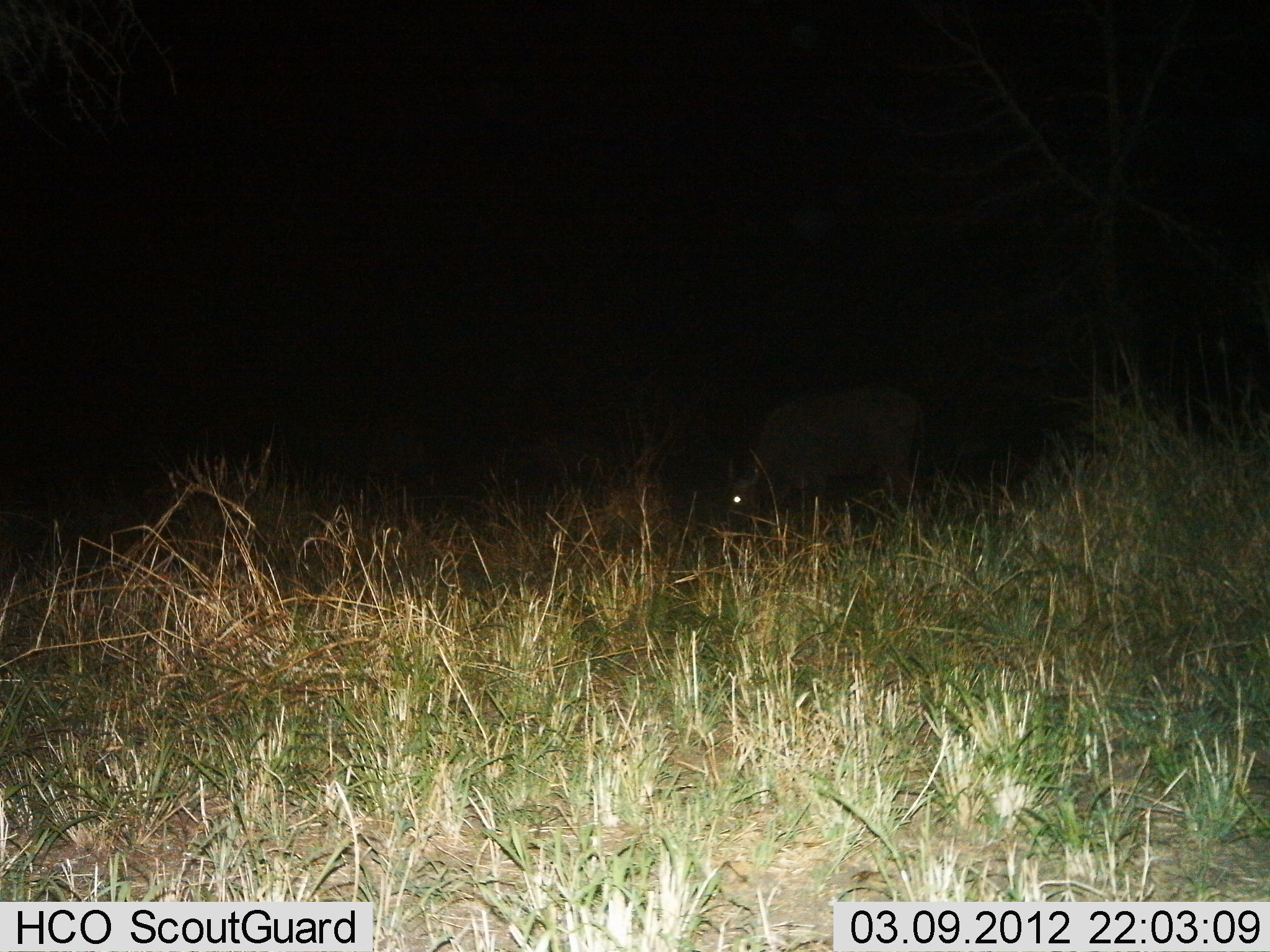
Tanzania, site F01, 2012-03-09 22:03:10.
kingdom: Animalia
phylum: Chordata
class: Mammalia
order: Artiodactyla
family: Bovidae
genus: Syncerus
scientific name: Syncerus caffer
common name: cape buffalo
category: buffalo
Buffalo (cape buffalo) (Syncerus caffer), count 1. Behavior (volunteer vote fractions): standing 42%, resting 0%, moving 8%, interacting 0%. Young present (vote fraction): 0%. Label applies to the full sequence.